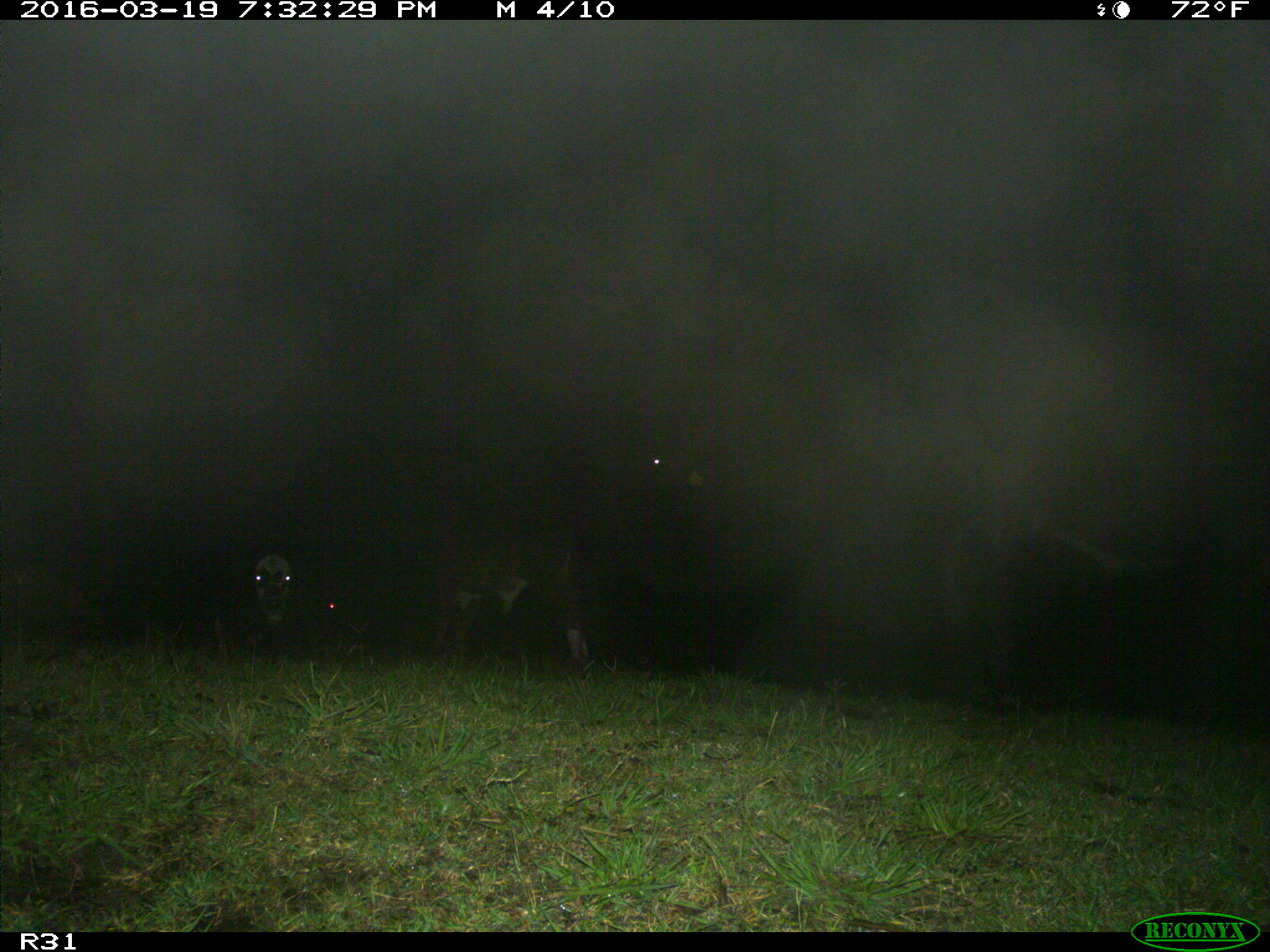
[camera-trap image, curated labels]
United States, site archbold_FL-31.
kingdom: Animalia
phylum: Chordata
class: Mammalia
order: Artiodactyla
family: Bovidae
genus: Bos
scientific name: Bos taurus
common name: domestic cow